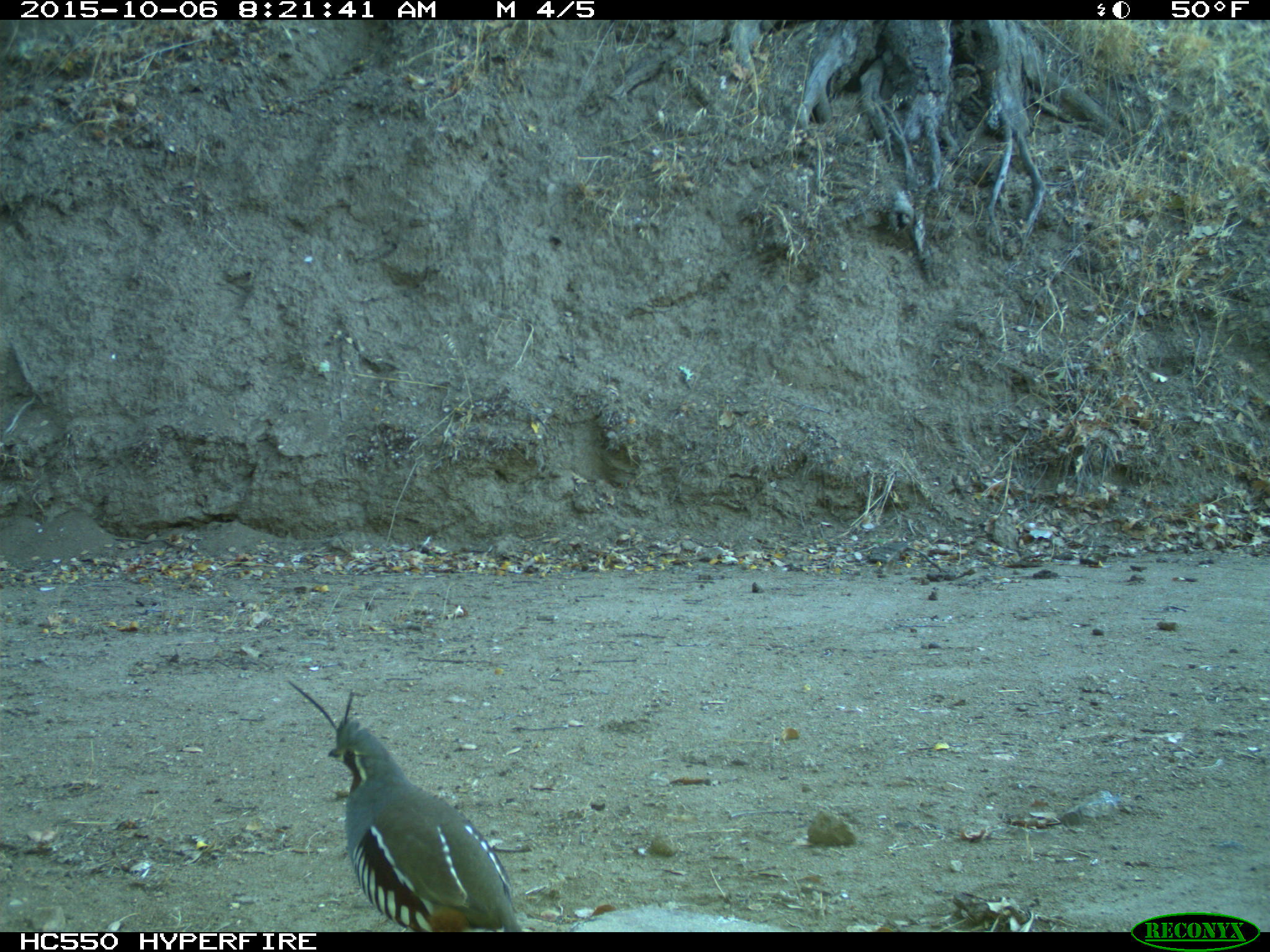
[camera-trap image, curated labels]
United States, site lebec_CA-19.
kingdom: Animalia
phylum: Chordata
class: Aves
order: Galliformes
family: Odontophoridae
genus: Callipepla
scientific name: Callipepla californica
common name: california quail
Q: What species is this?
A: Callipepla californica (california quail).